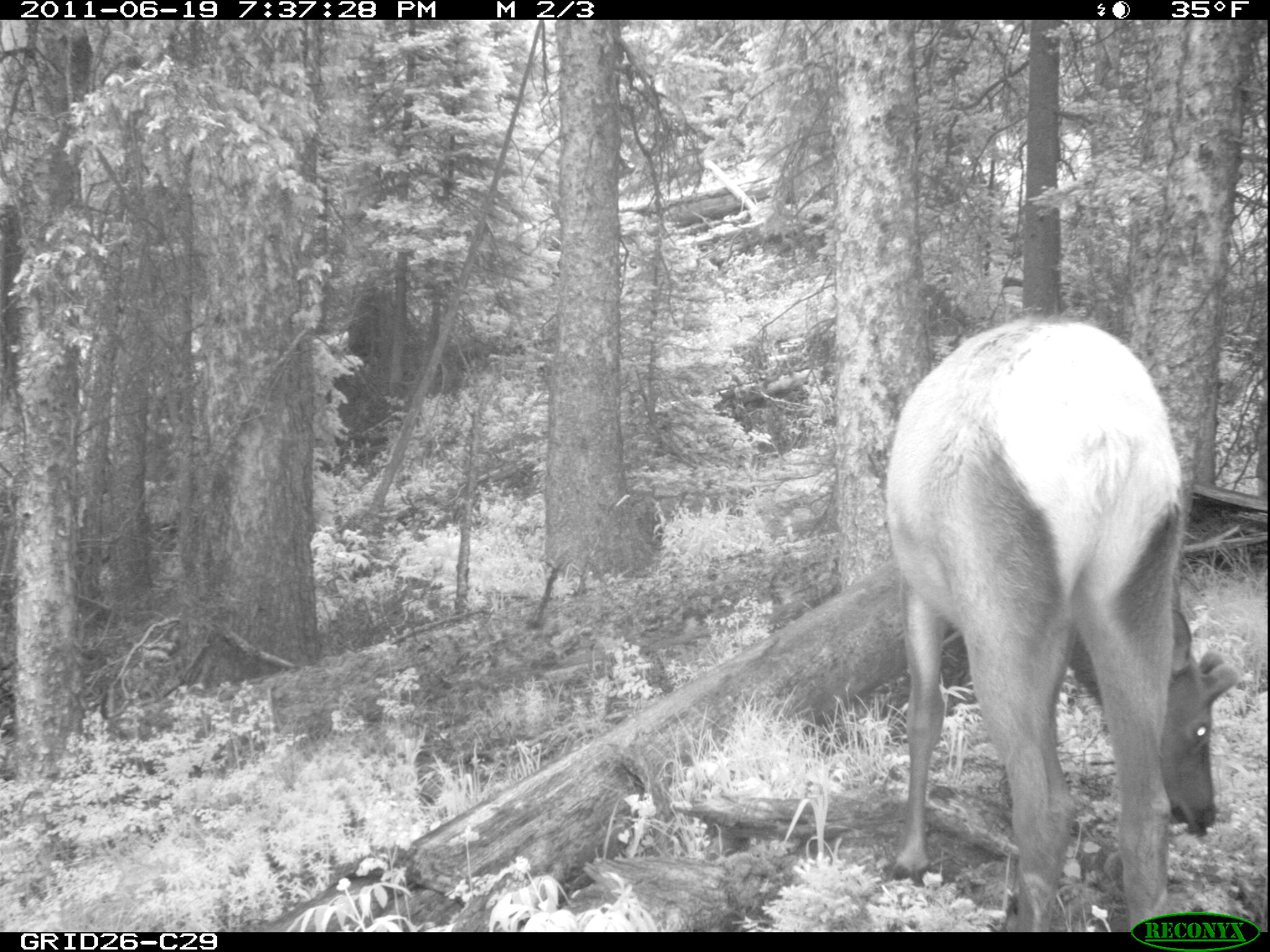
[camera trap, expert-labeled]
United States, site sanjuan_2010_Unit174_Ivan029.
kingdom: Animalia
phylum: Chordata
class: Mammalia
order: Artiodactyla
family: Cervidae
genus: Cervus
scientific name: Cervus elaphus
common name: red deer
Cervus elaphus (red deer).